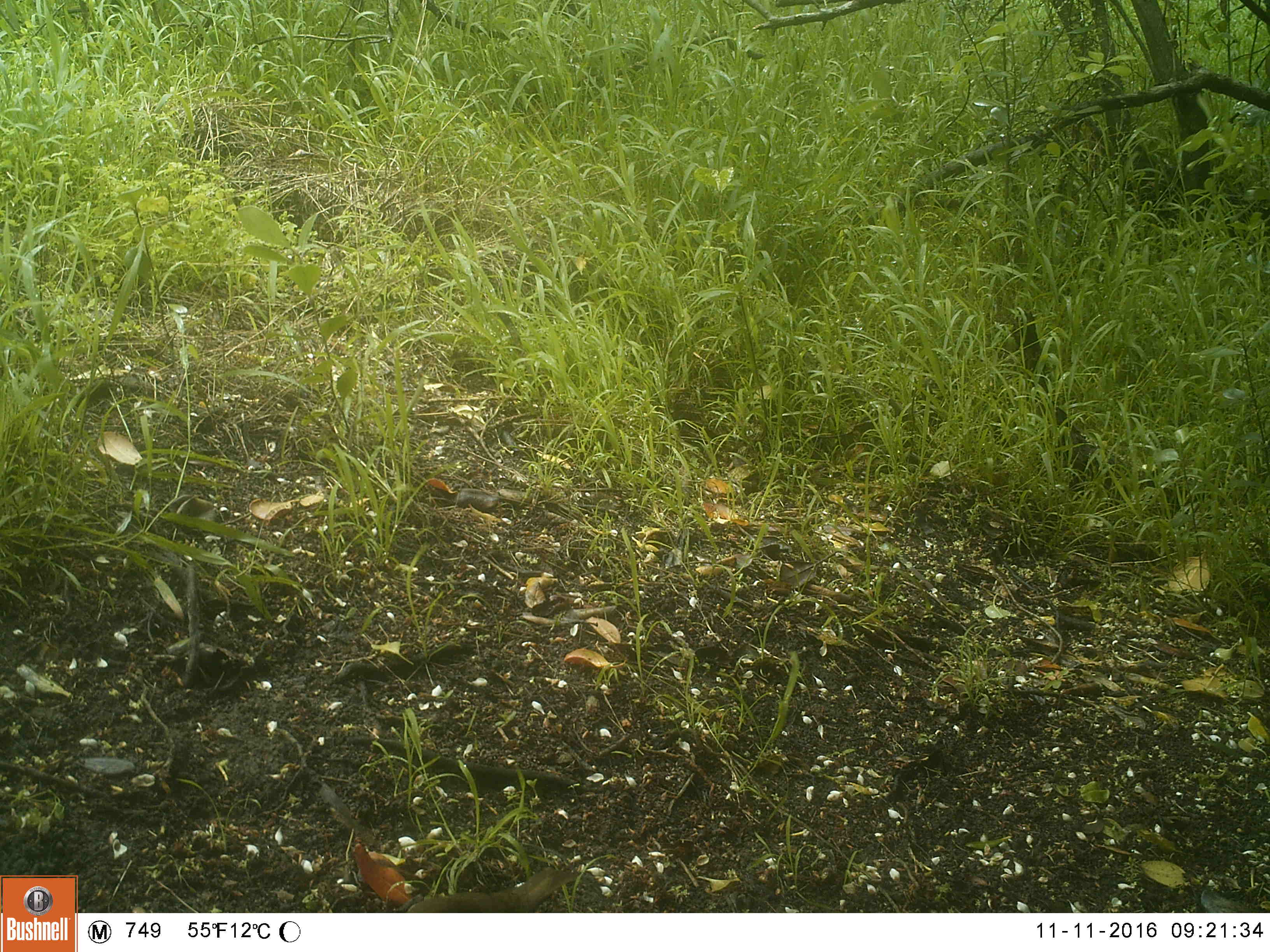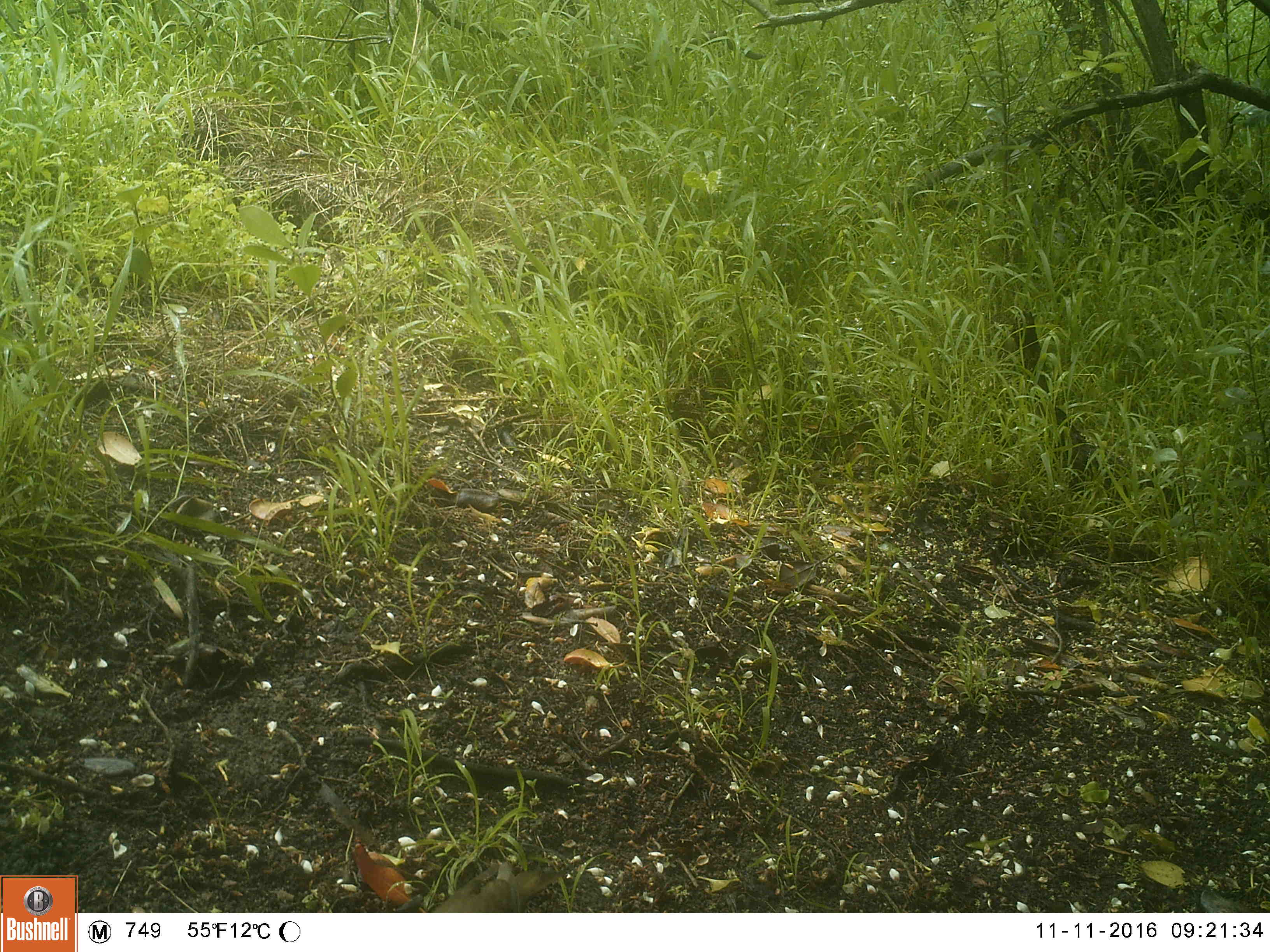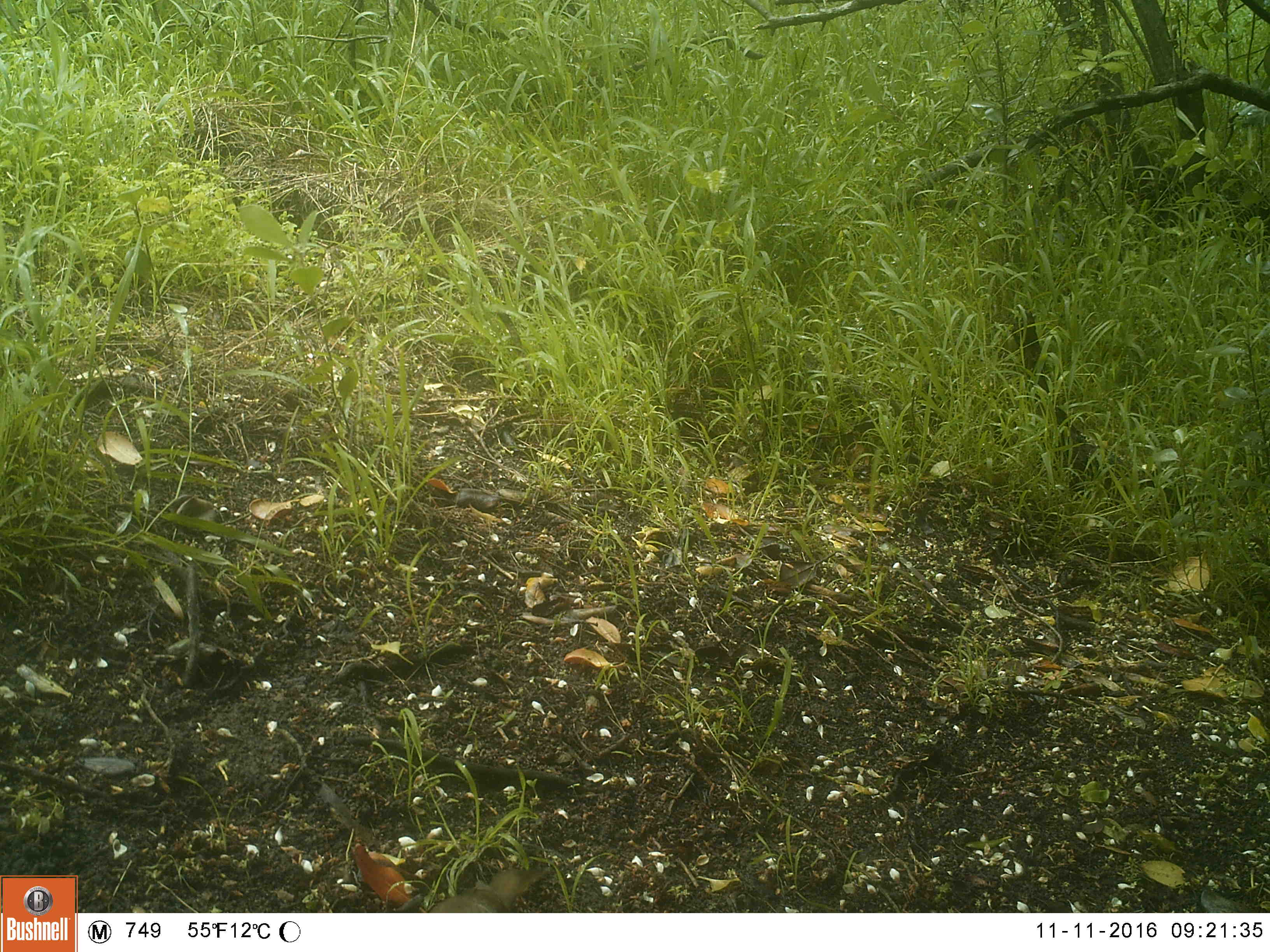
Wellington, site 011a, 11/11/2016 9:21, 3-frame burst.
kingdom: Animalia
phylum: Chordata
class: Aves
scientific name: Aves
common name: bird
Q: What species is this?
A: Bird (Aves).